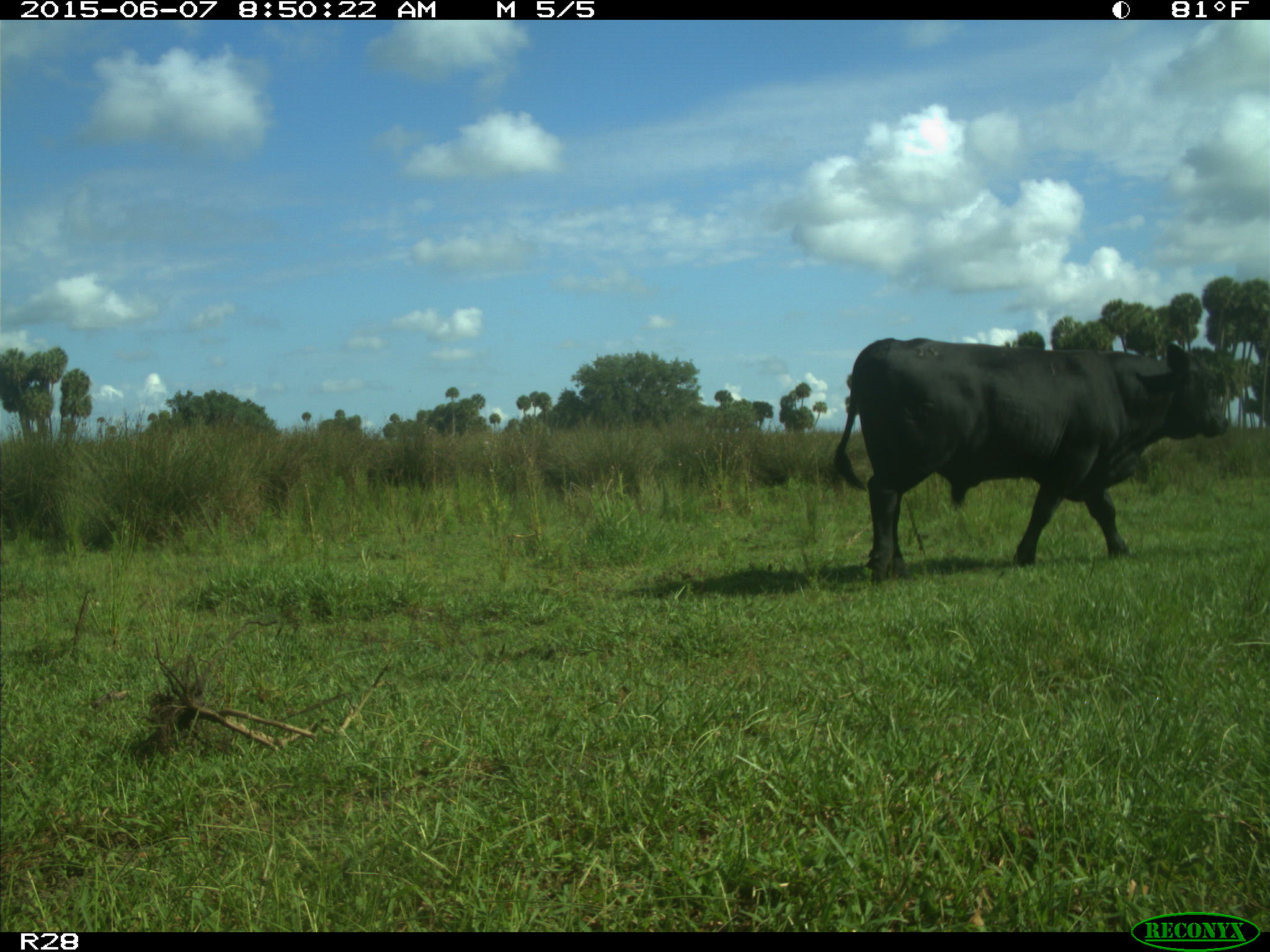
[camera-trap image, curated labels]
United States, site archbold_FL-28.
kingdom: Animalia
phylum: Chordata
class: Mammalia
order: Artiodactyla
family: Bovidae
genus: Bos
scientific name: Bos taurus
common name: domestic cow